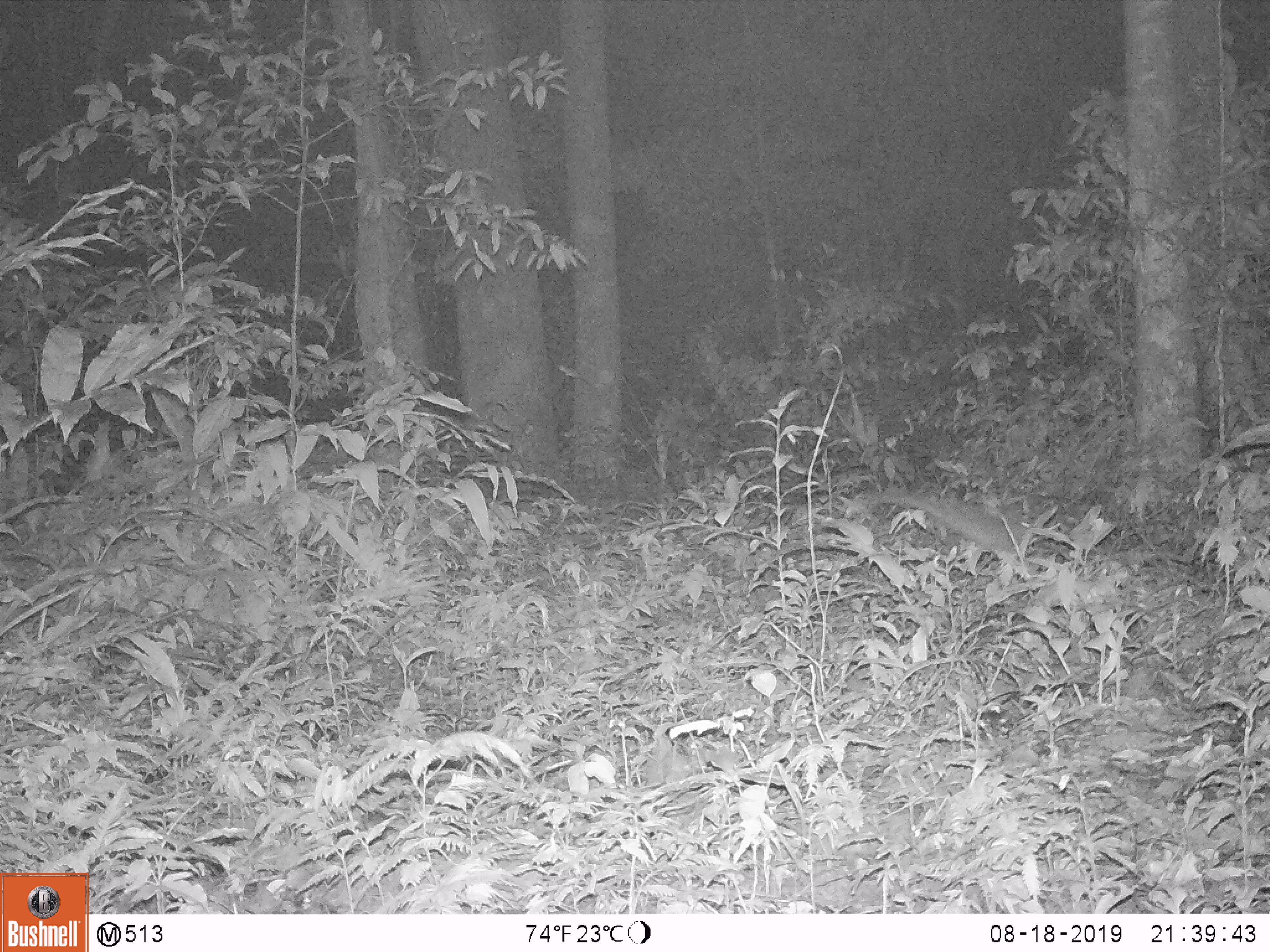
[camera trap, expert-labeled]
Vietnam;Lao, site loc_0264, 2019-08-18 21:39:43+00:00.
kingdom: Animalia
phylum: Chordata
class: Mammalia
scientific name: Mammalia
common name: mammal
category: unidentified small mammal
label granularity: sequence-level